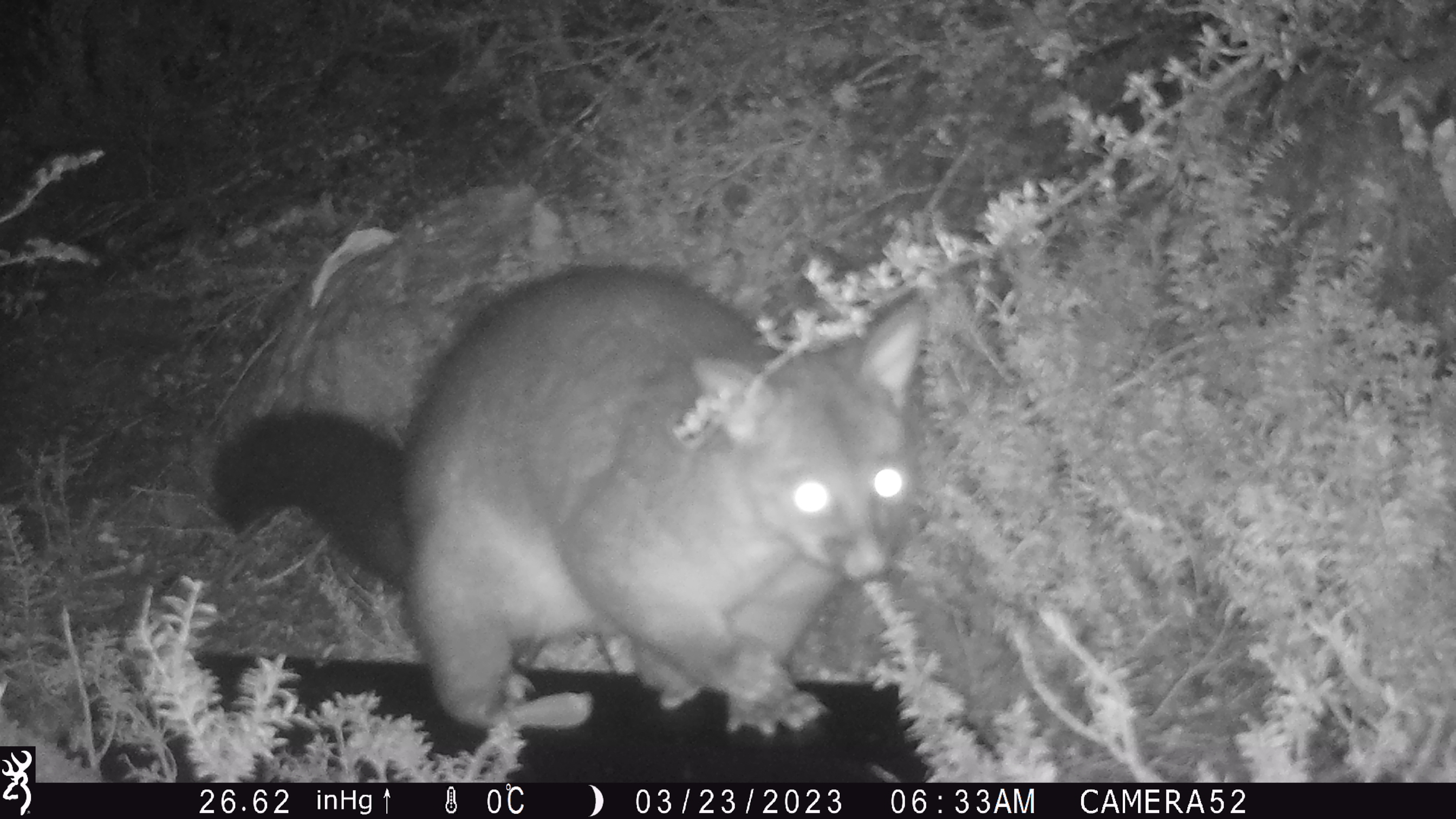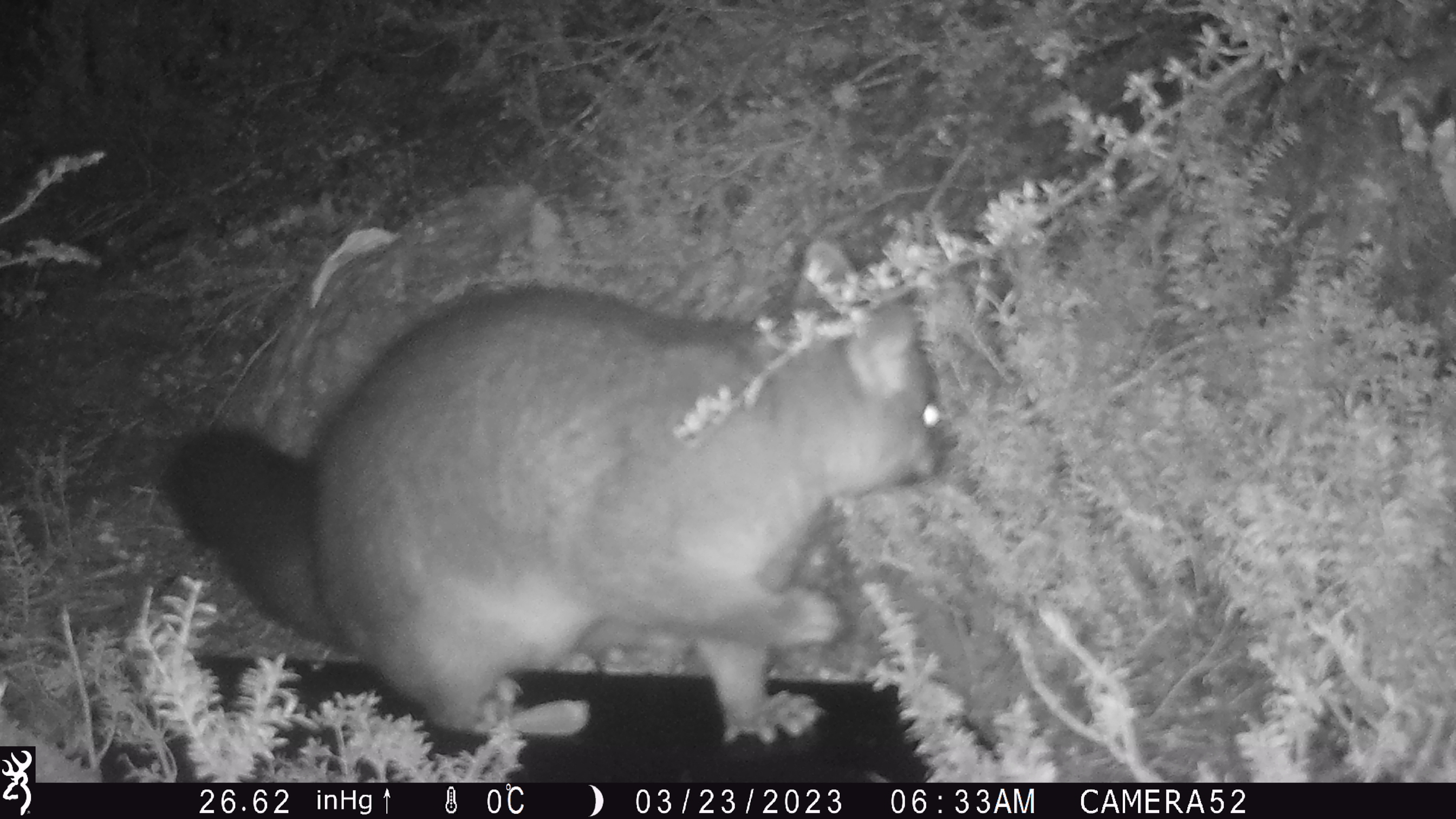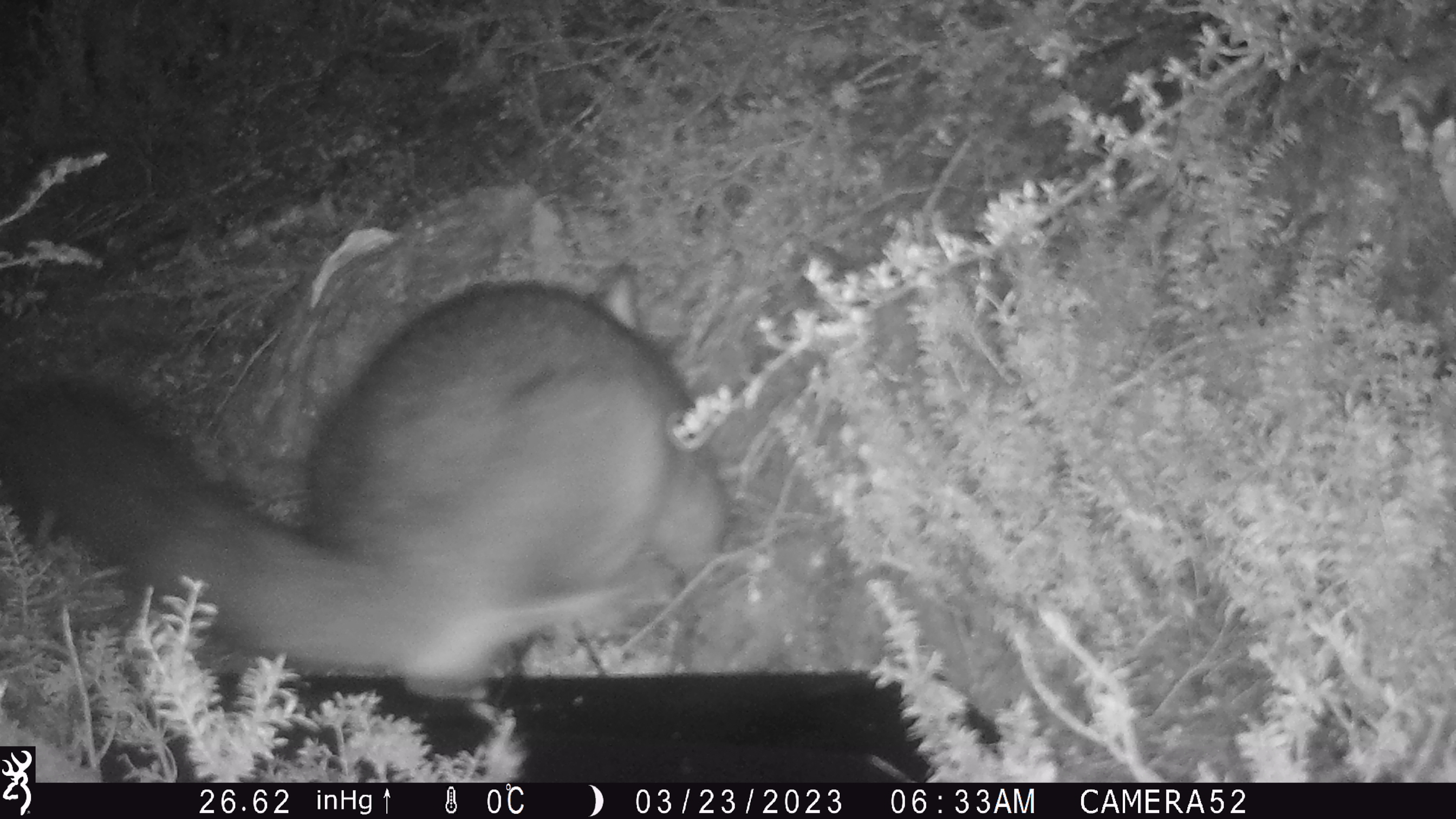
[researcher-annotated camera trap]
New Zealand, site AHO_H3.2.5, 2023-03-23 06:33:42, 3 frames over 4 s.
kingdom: Animalia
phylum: Chordata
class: Mammalia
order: Carnivora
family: Mustelidae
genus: Mustela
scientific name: Mustela erminea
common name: stoat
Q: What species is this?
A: Stoat (Mustela erminea).